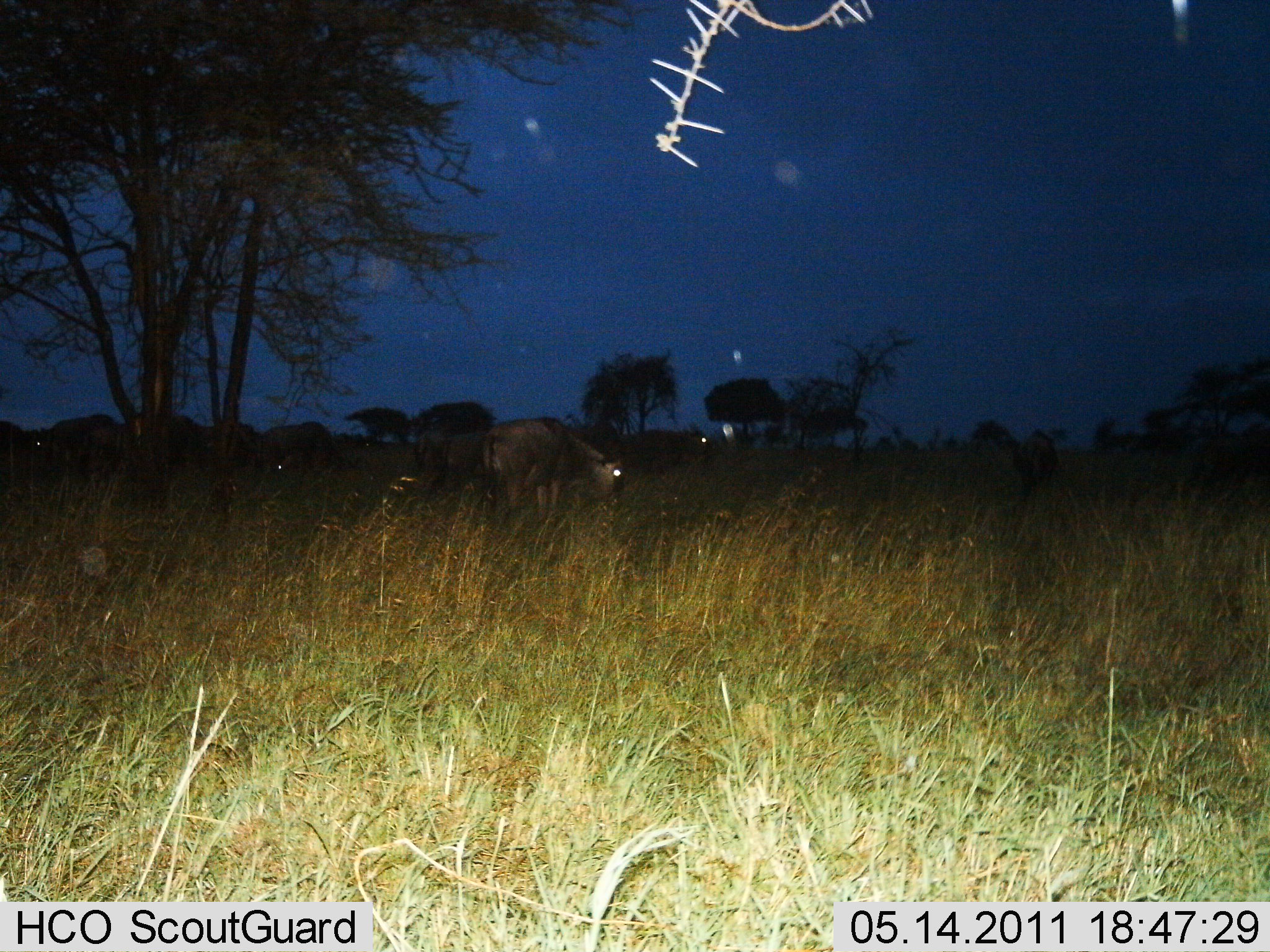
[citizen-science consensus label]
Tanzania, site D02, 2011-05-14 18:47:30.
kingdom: Animalia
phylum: Chordata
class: Mammalia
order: Artiodactyla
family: Bovidae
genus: Connochaetes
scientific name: Connochaetes taurinus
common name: blue wildebeest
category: wildebeest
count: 7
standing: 25%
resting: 0%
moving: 0%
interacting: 0%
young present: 0%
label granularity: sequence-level